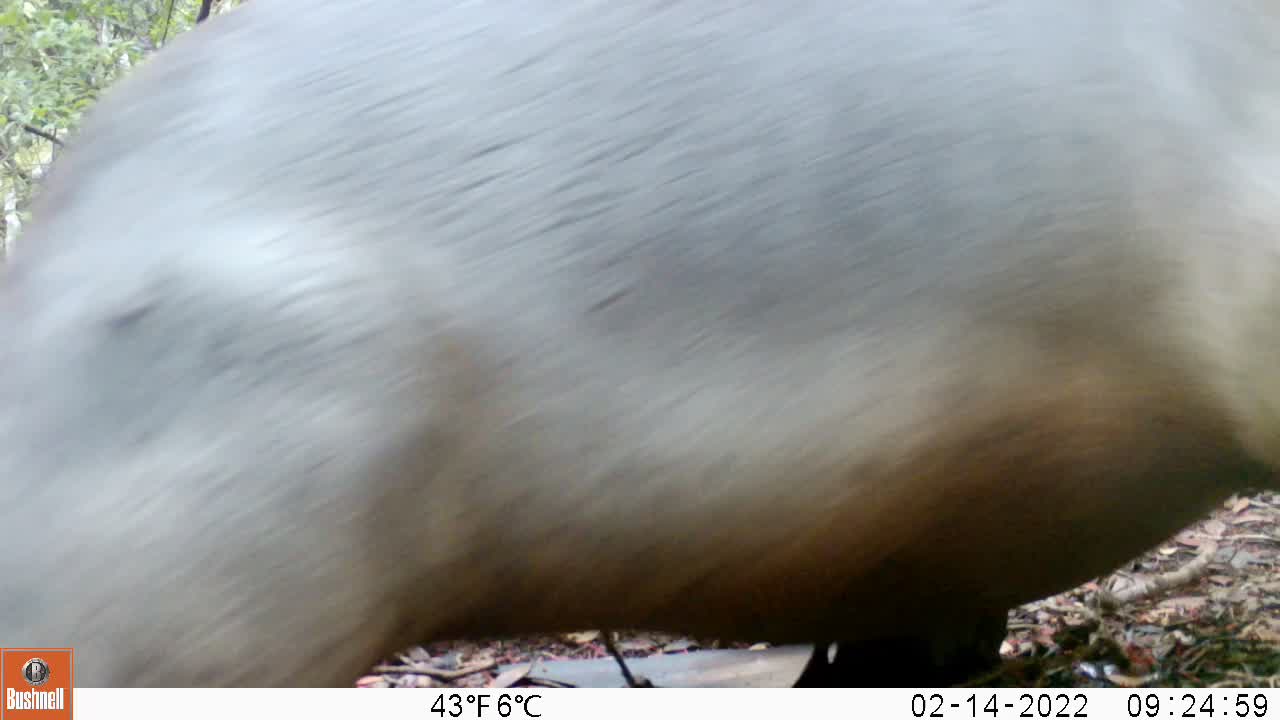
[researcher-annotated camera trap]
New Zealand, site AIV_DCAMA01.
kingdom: Animalia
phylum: Chordata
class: Mammalia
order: Carnivora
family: Otariidae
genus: Phocarctos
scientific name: Phocarctos hookeri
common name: new zealand sea lion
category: sealion